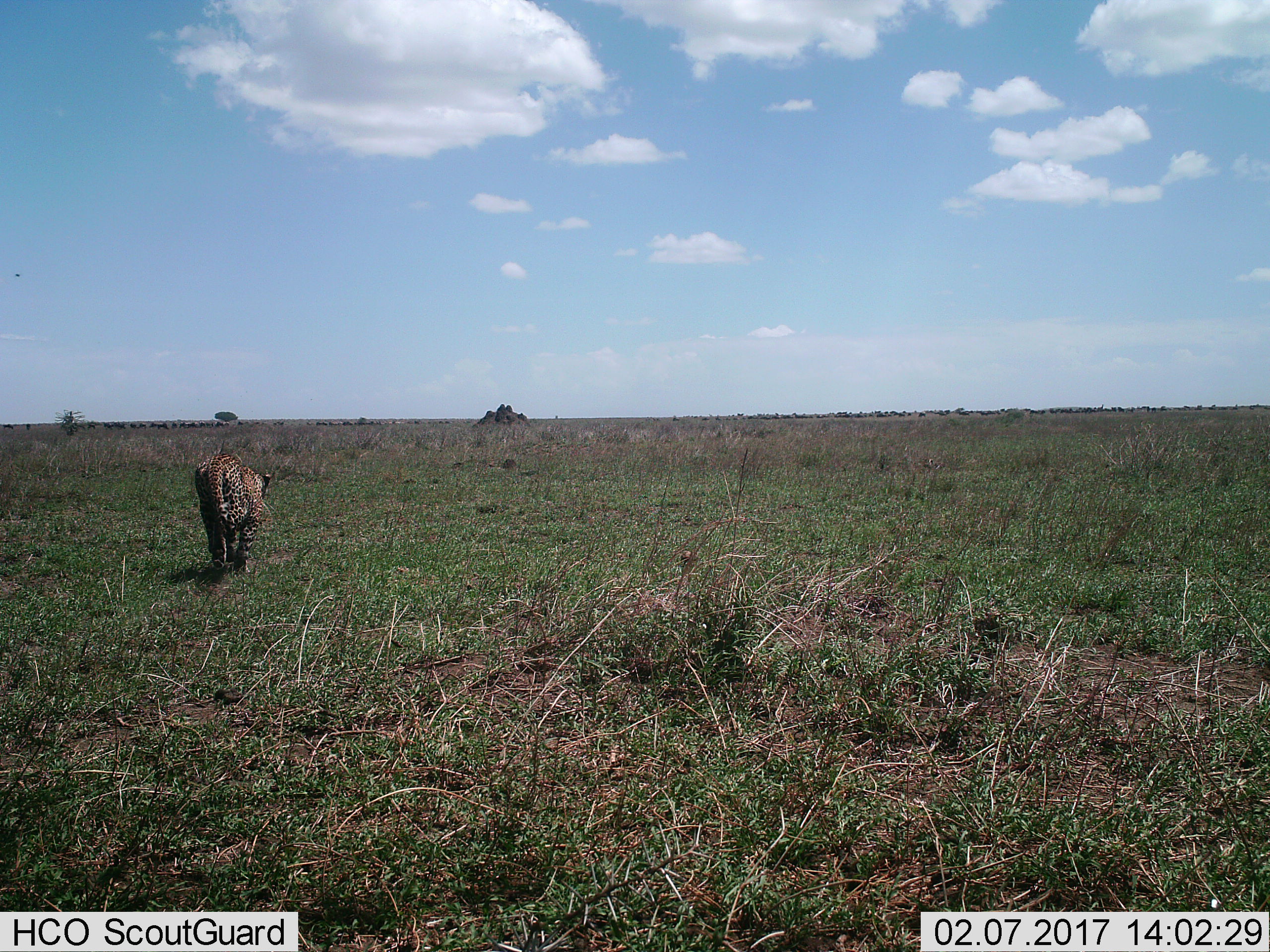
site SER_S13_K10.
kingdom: Animalia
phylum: Chordata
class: Mammalia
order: Carnivora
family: Felidae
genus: Panthera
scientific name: Panthera pardus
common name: leopard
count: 1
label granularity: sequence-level